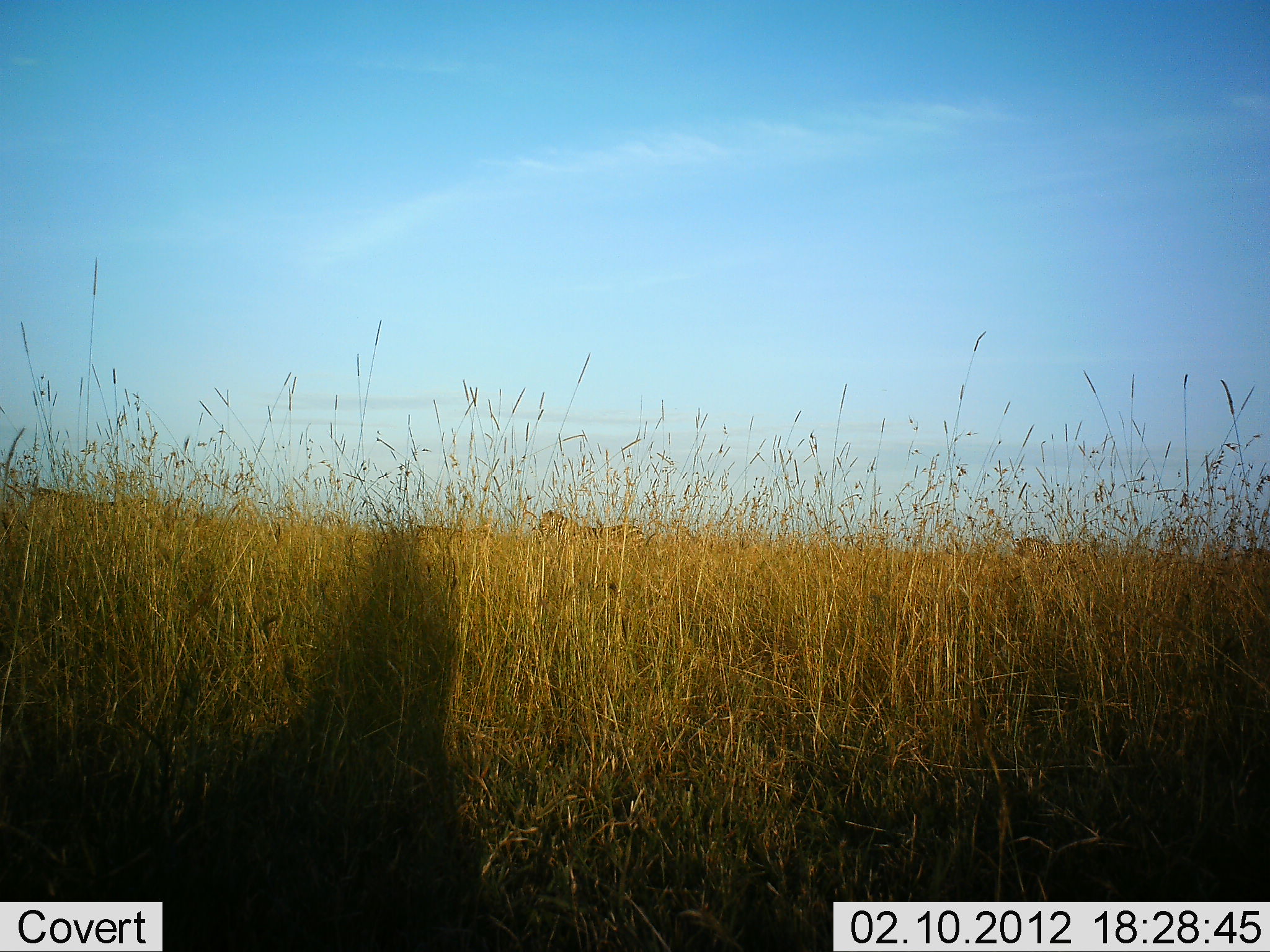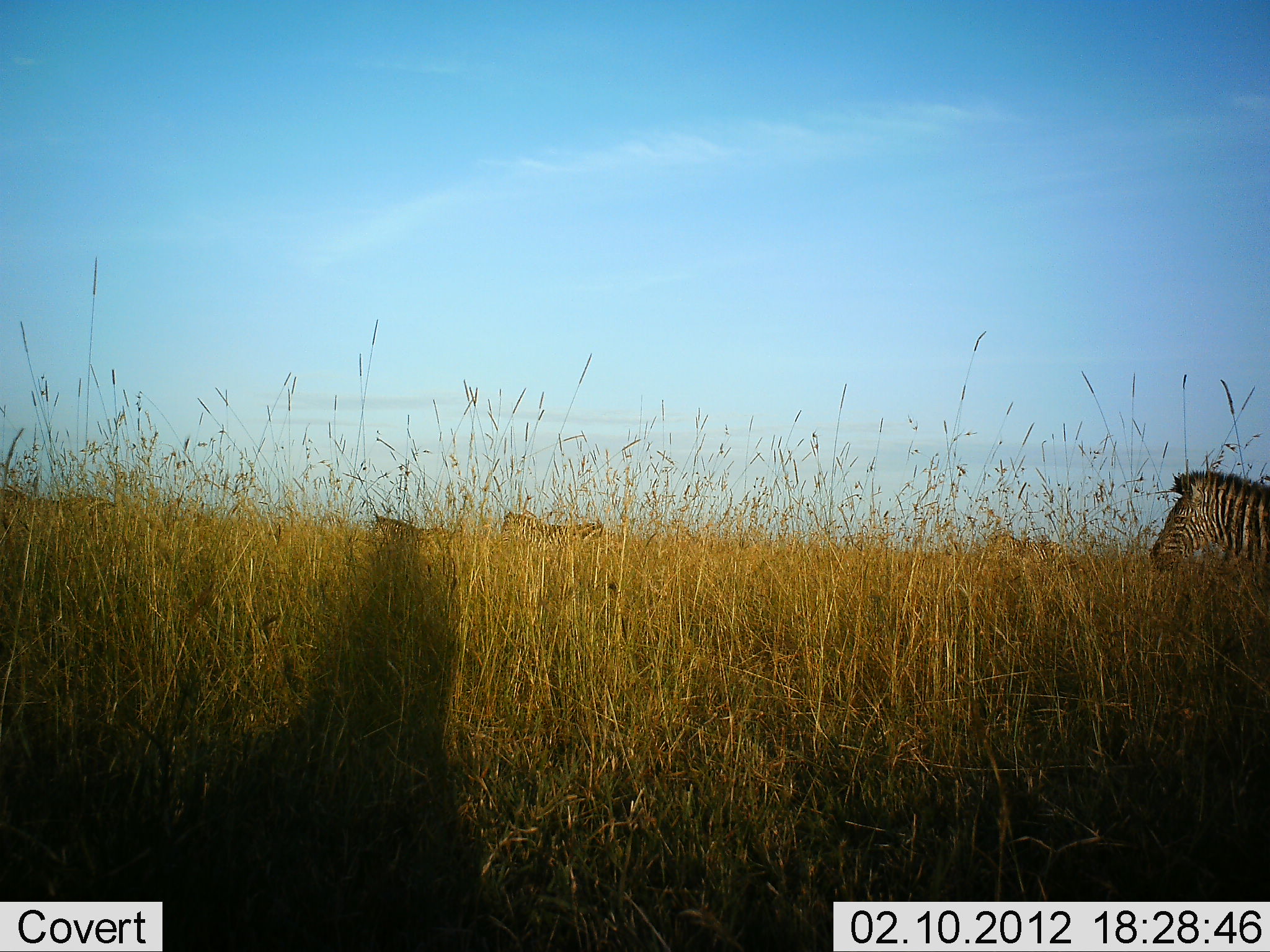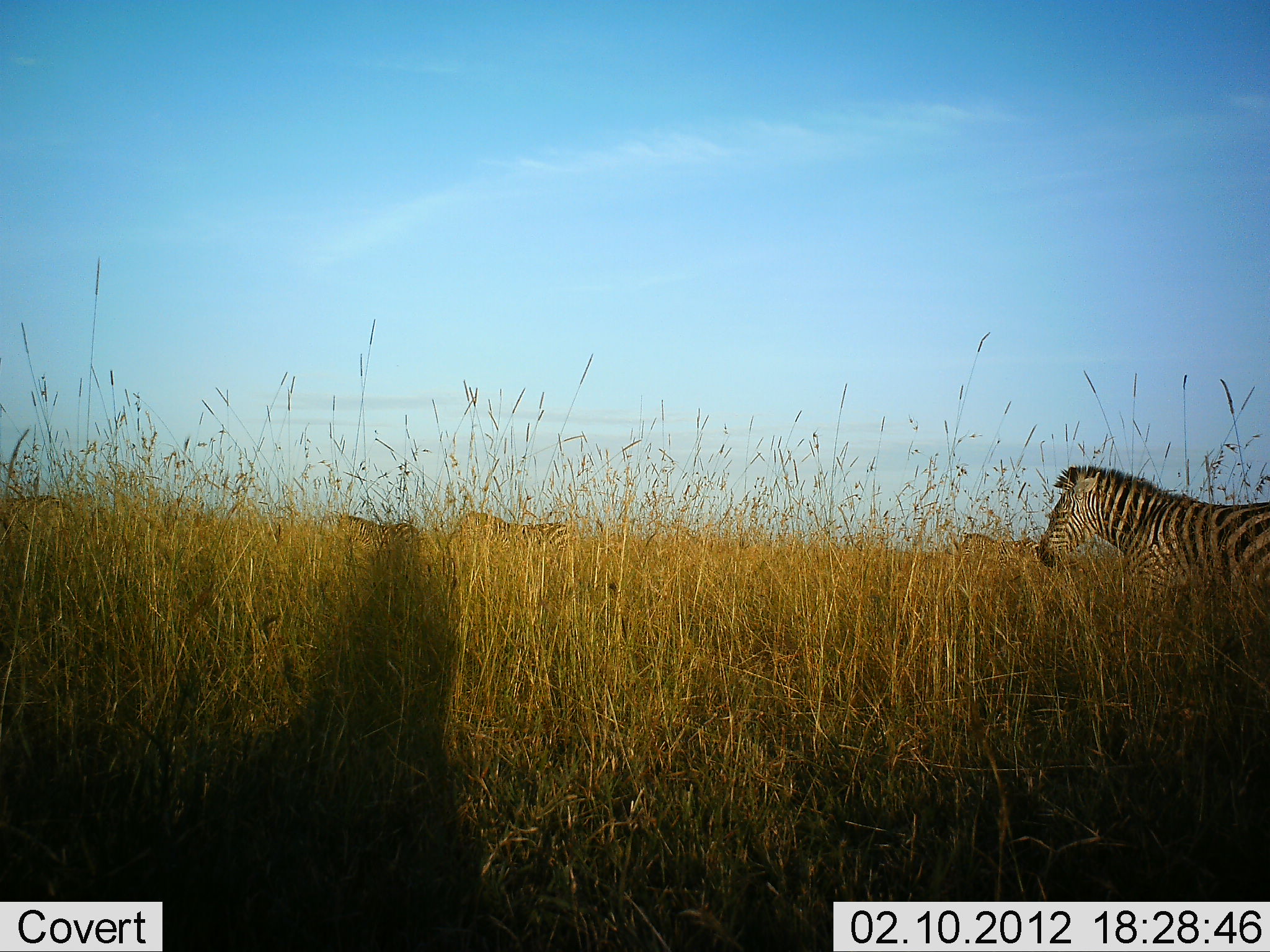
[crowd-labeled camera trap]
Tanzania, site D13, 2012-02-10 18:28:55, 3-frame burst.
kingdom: Animalia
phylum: Chordata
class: Mammalia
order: Perissodactyla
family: Equidae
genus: Equus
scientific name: Equus quagga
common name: plains zebra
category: zebra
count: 5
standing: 0%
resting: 0%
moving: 100%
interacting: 0%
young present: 0%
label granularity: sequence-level